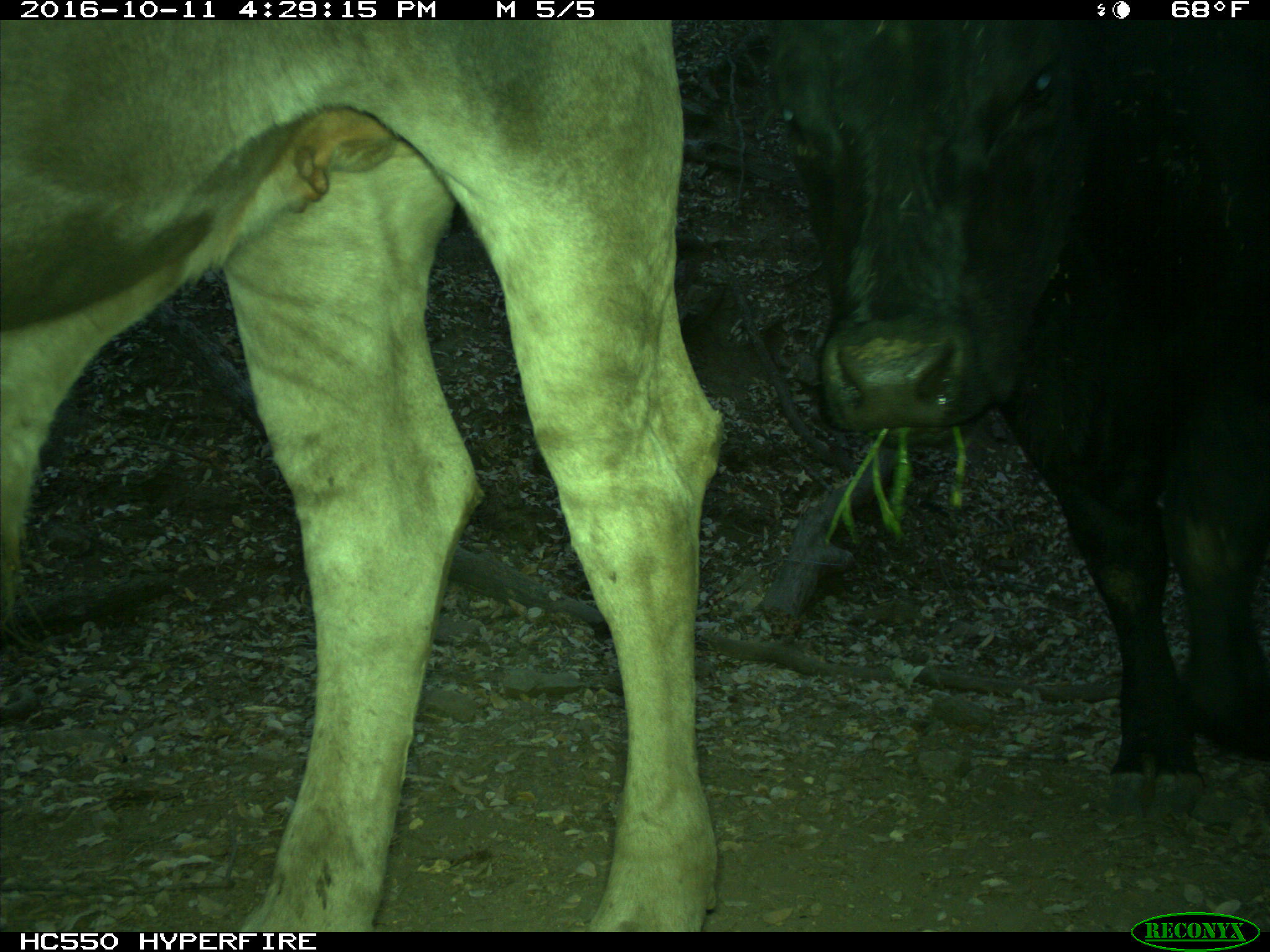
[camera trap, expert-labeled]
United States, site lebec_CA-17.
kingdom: Animalia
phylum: Chordata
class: Mammalia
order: Artiodactyla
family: Bovidae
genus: Bos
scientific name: Bos taurus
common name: domestic cow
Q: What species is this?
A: Bos taurus (domestic cow).